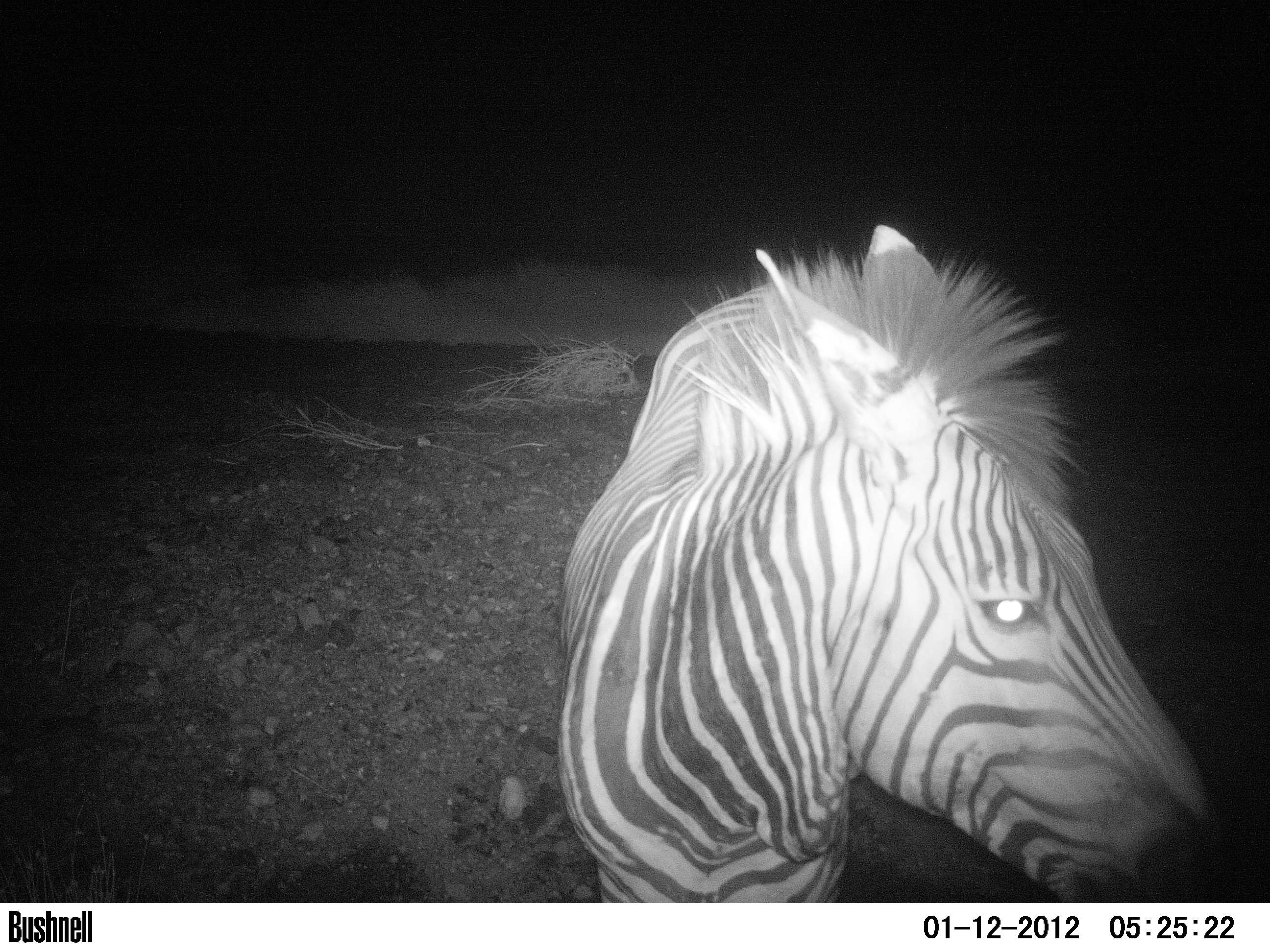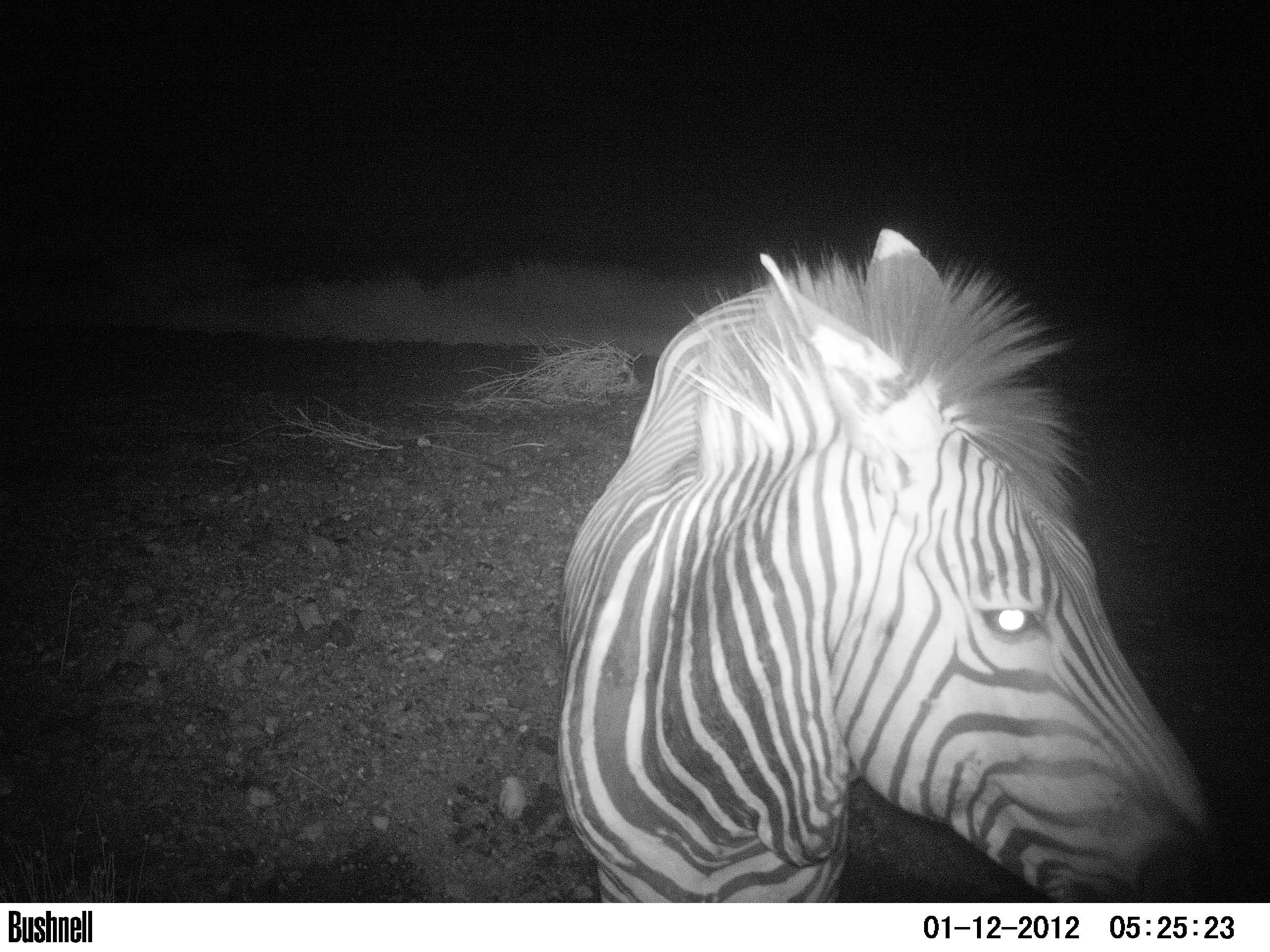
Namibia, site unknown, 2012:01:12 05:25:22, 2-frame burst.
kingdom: Animalia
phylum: Chordata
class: Mammalia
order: Perissodactyla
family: Equidae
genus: Equus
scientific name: Equus zebra hartmannae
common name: hartmann's mountain zebra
Equus zebra hartmannae (hartmann's mountain zebra).